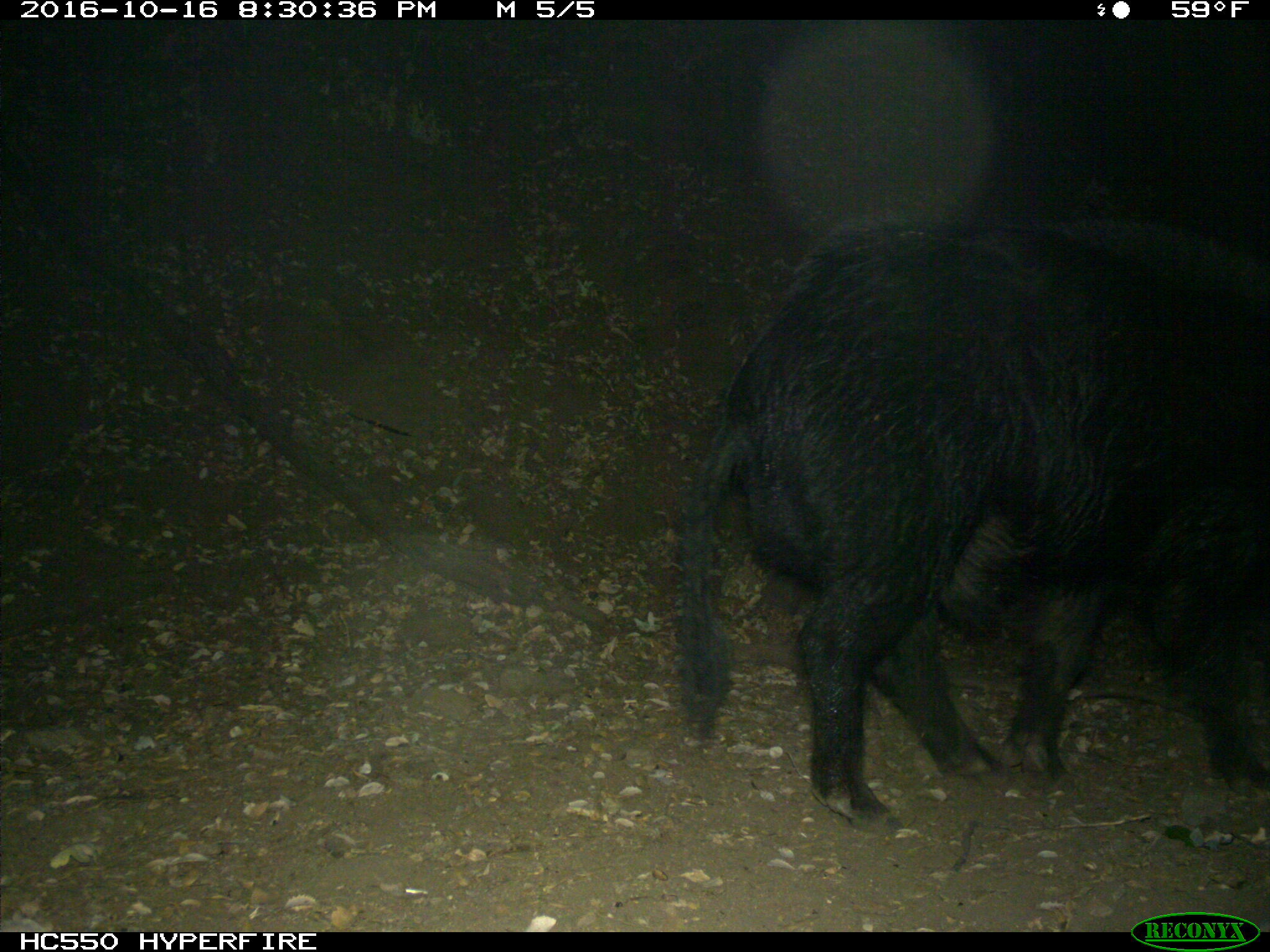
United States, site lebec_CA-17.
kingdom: Animalia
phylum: Chordata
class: Mammalia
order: Artiodactyla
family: Suidae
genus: Sus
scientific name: Sus scrofa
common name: wild boar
Sus scrofa (wild boar).